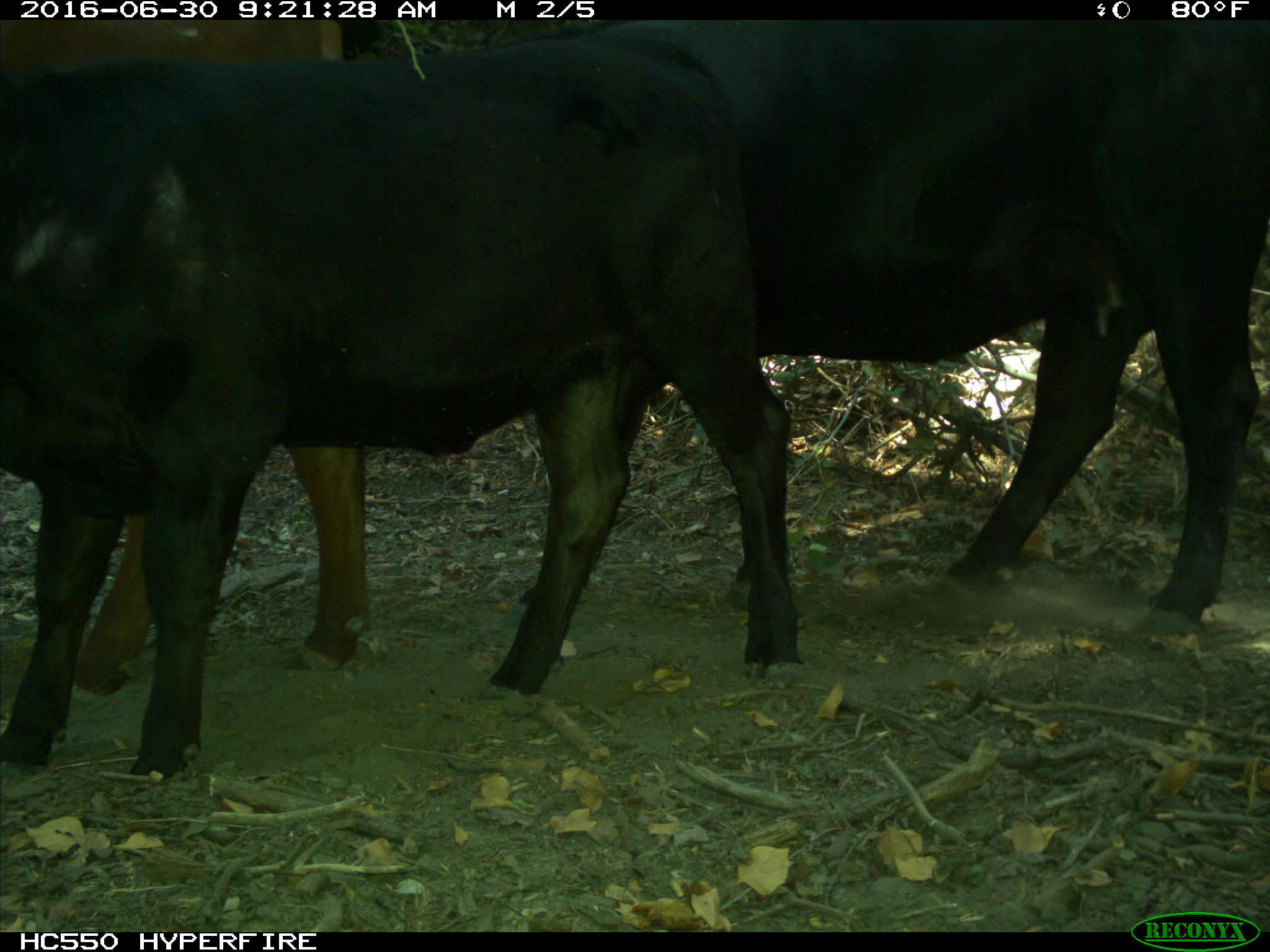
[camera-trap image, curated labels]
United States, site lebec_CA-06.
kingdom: Animalia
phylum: Chordata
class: Mammalia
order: Artiodactyla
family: Bovidae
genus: Bos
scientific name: Bos taurus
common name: domestic cow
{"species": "Bos taurus (domestic cow)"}